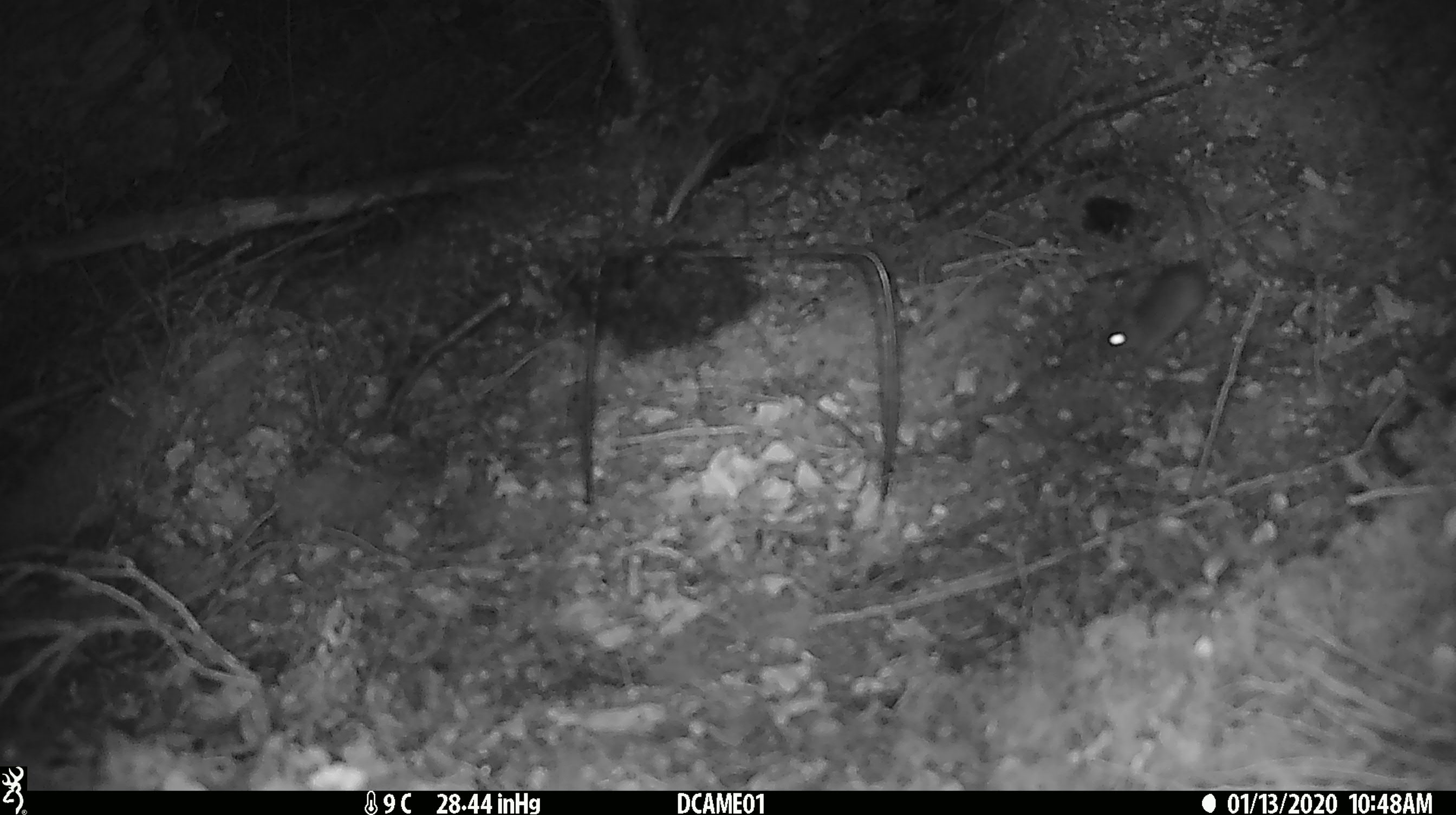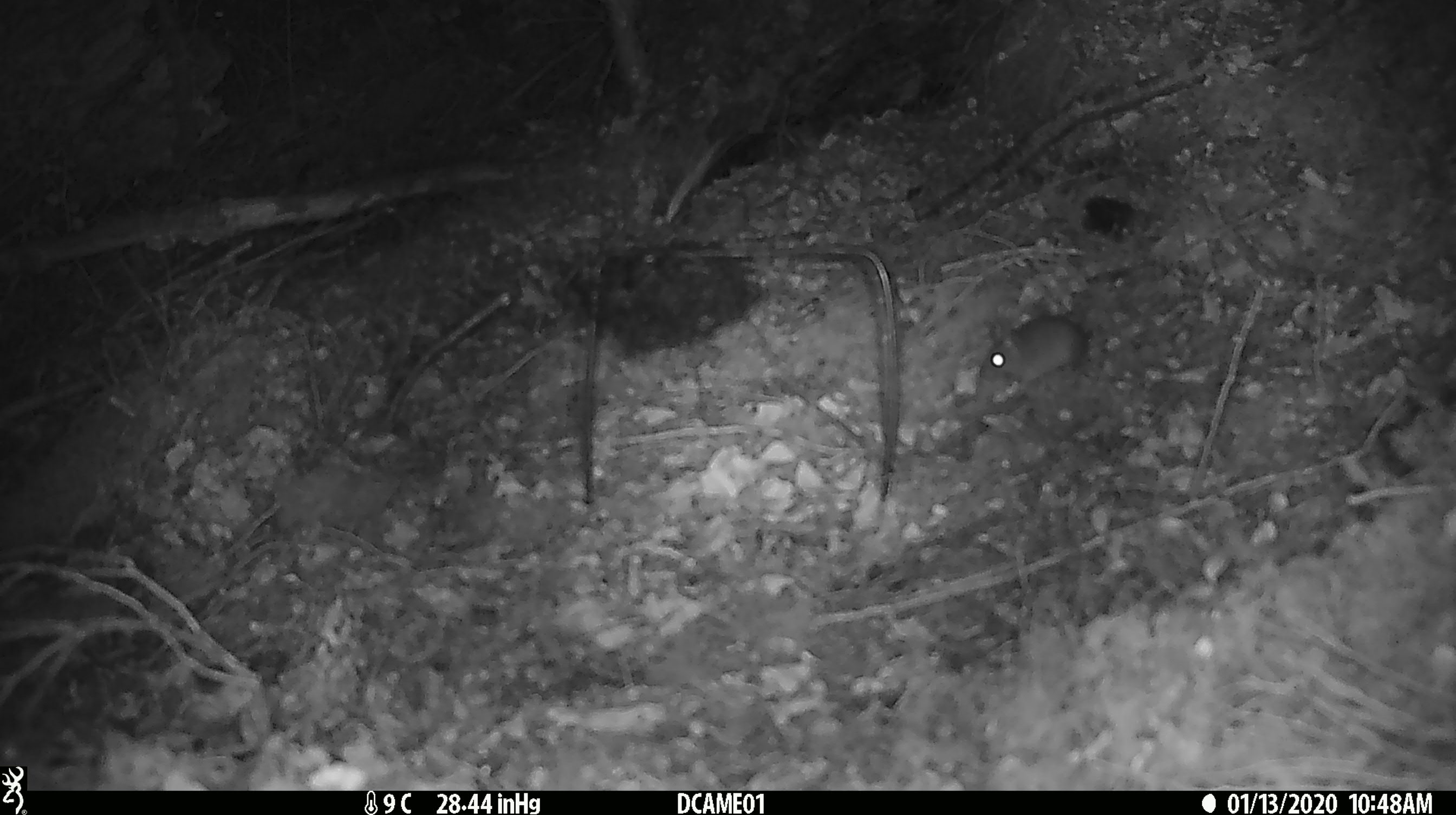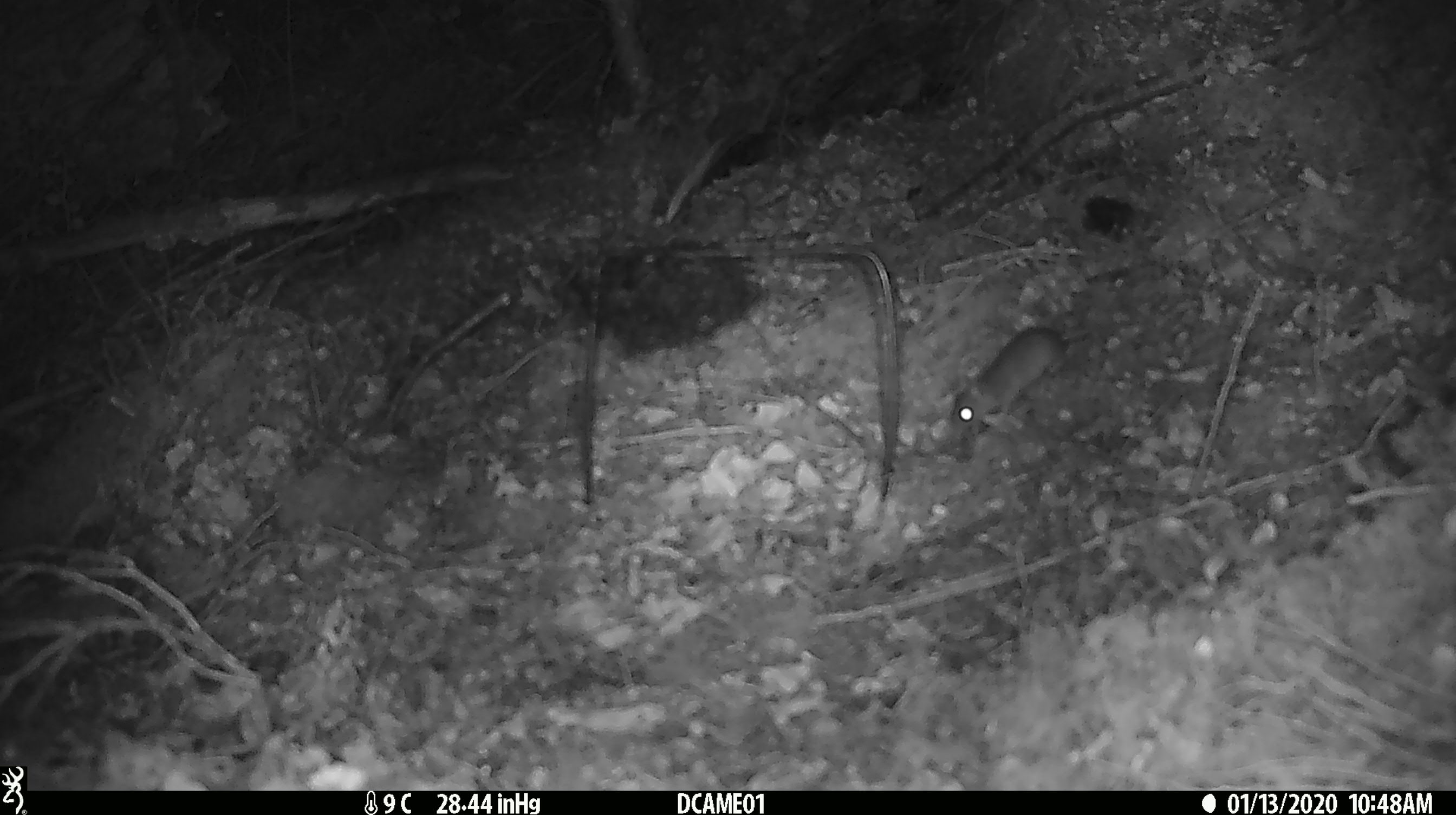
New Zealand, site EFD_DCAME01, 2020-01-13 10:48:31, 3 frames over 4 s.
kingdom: Animalia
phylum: Chordata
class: Mammalia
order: Rodentia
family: Muridae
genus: Mus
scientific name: Mus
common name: mouse